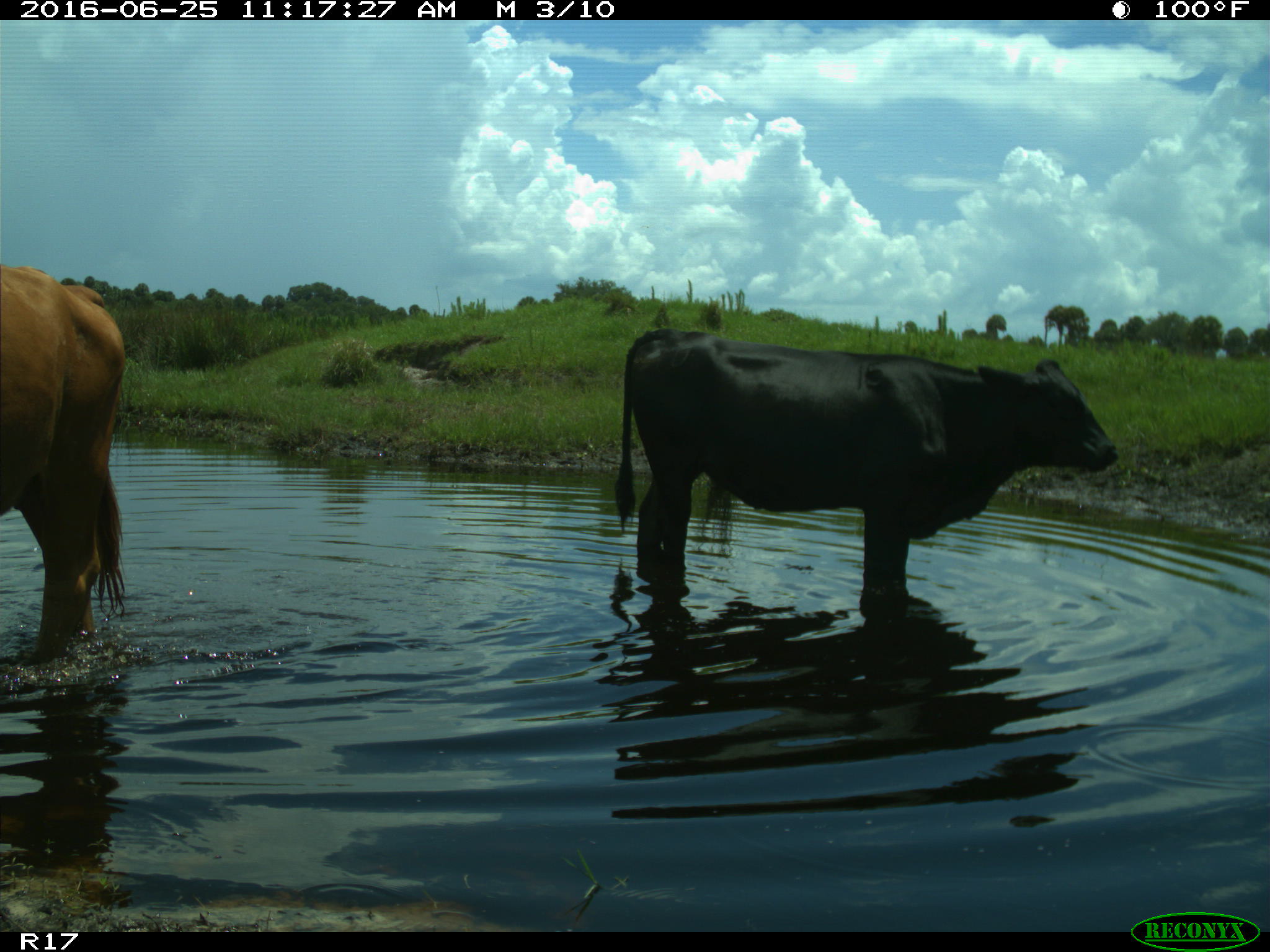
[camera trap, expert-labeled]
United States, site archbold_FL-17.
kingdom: Animalia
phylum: Chordata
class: Mammalia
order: Artiodactyla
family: Bovidae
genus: Bos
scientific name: Bos taurus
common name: domestic cow